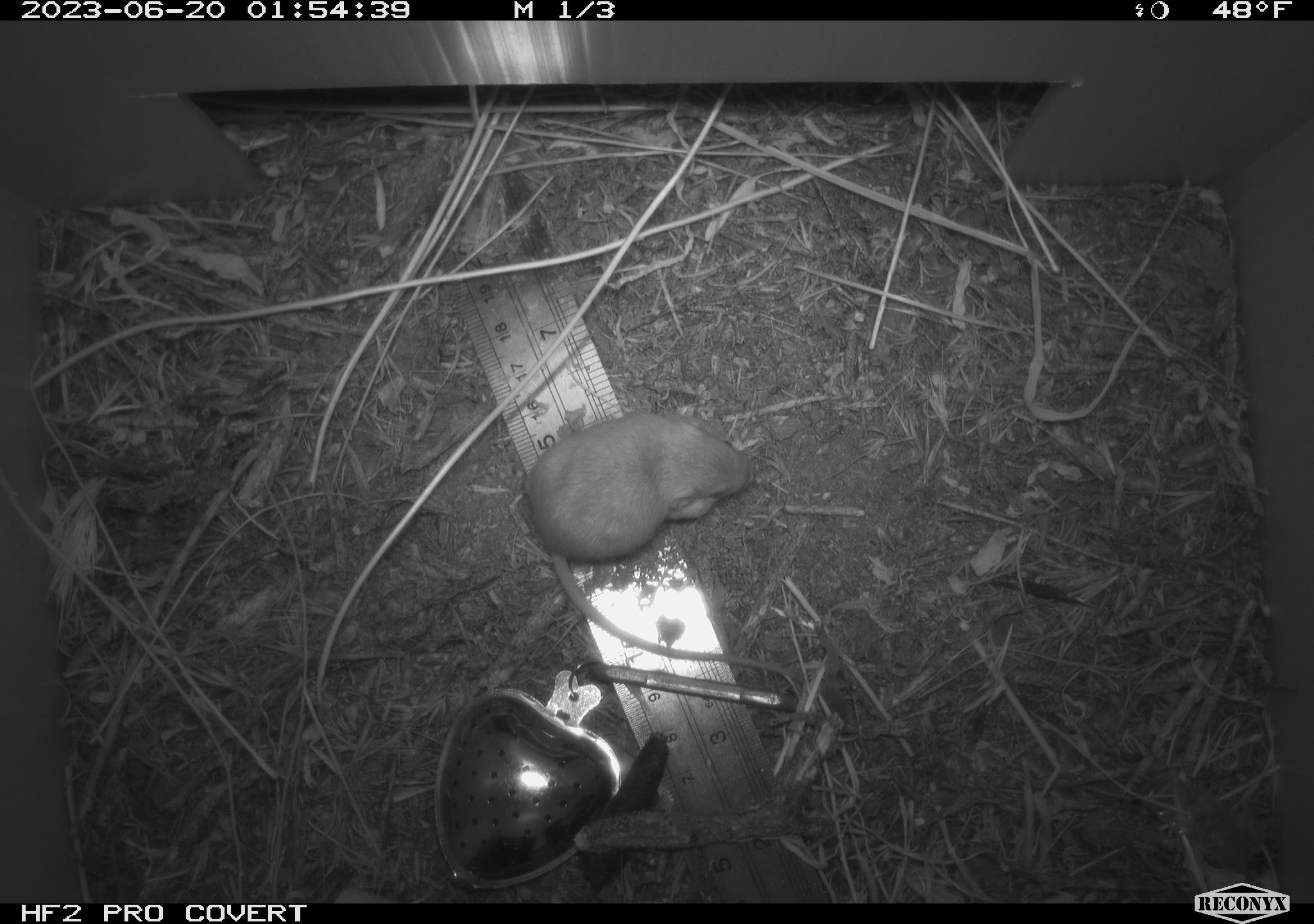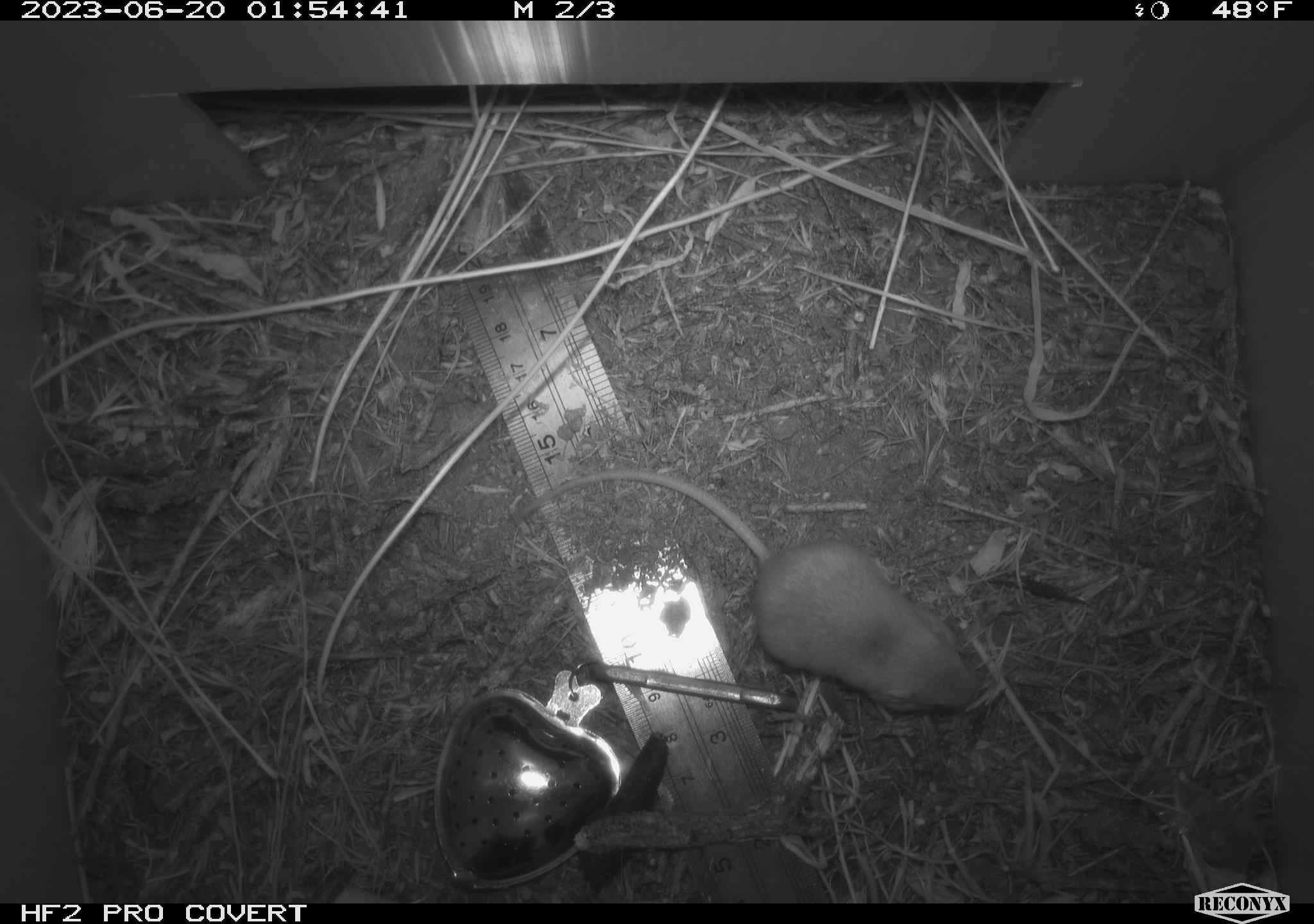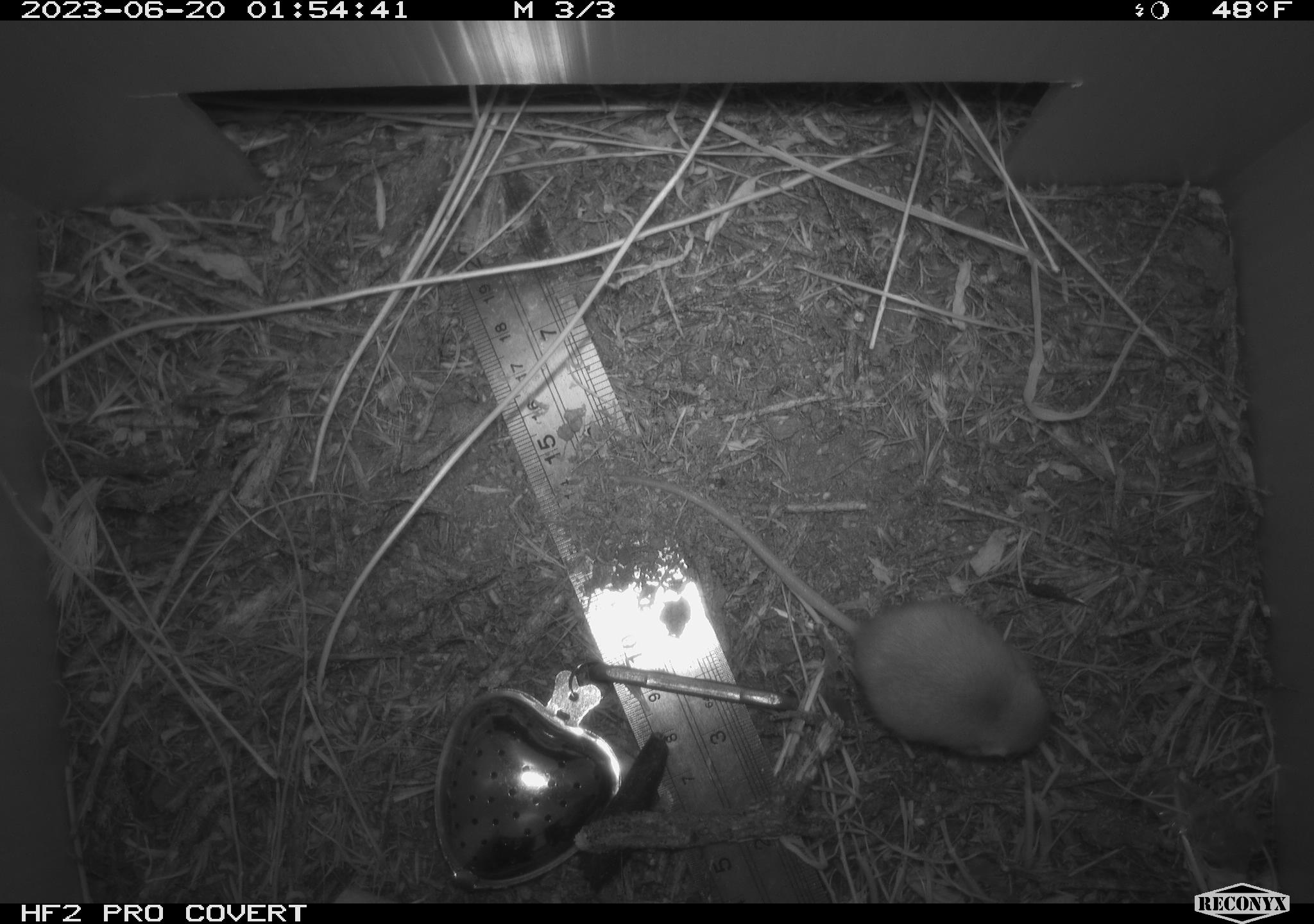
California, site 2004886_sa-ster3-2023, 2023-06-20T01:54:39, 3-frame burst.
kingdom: Animalia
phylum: Chordata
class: Mammalia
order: Rodentia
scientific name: Rodentia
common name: mouse species